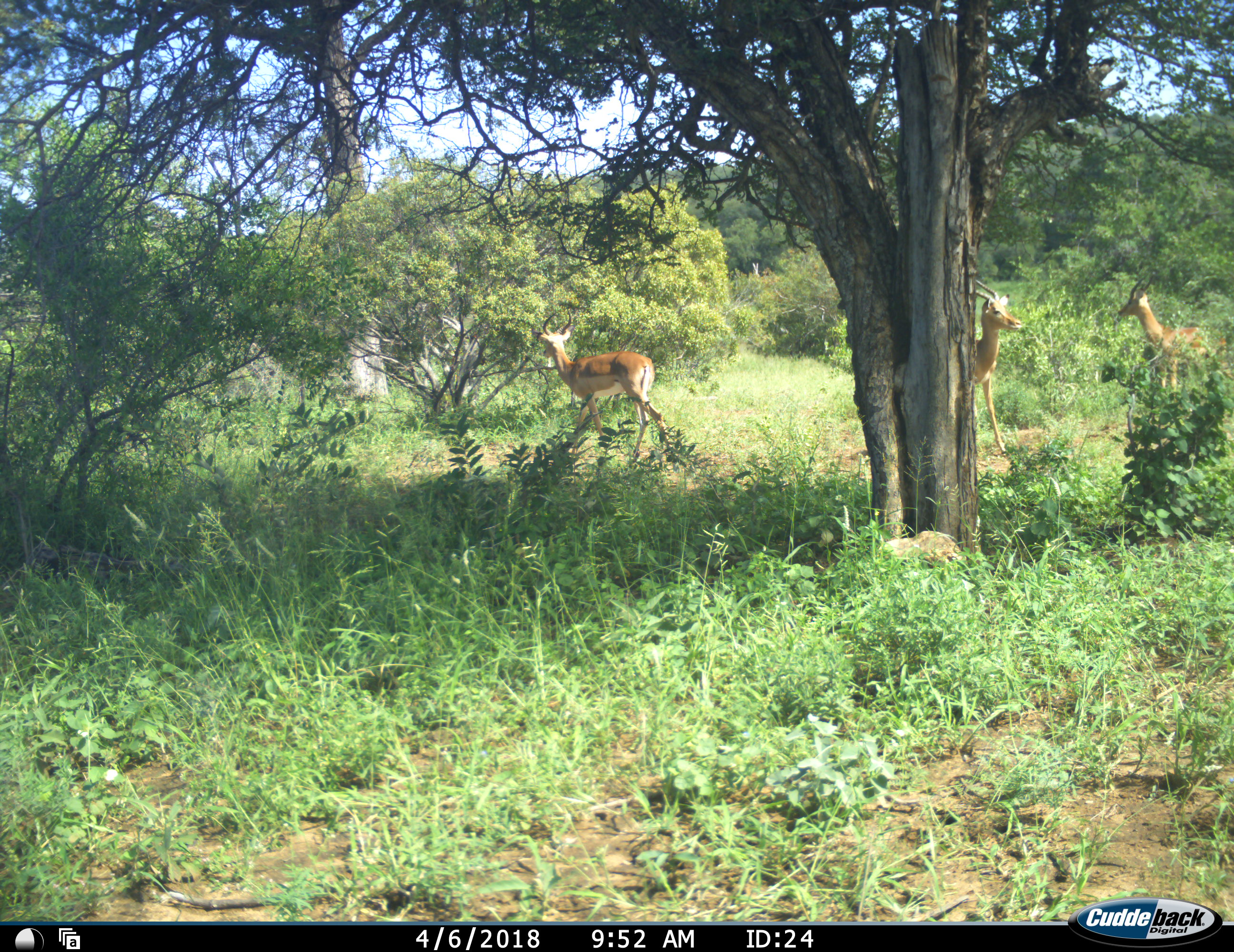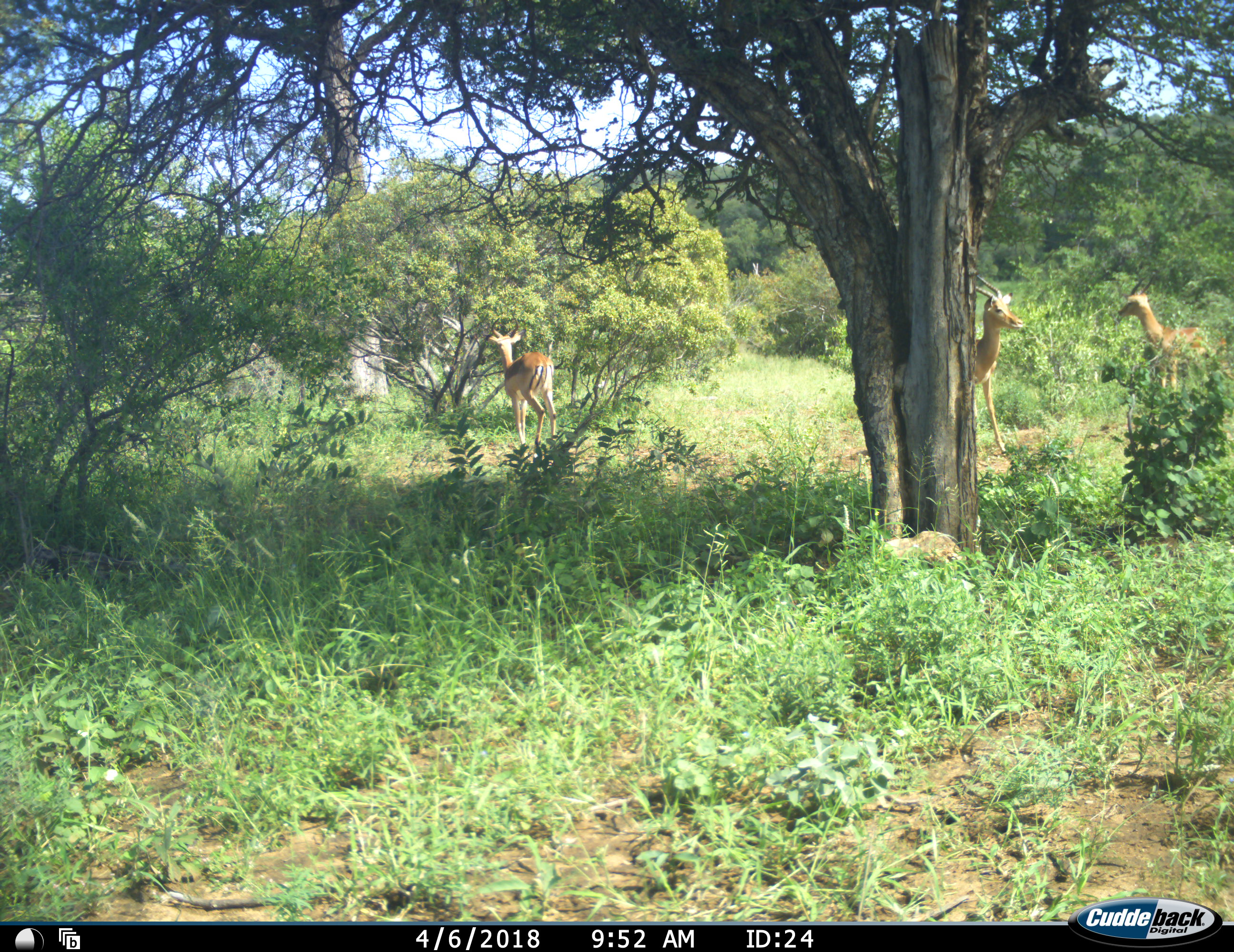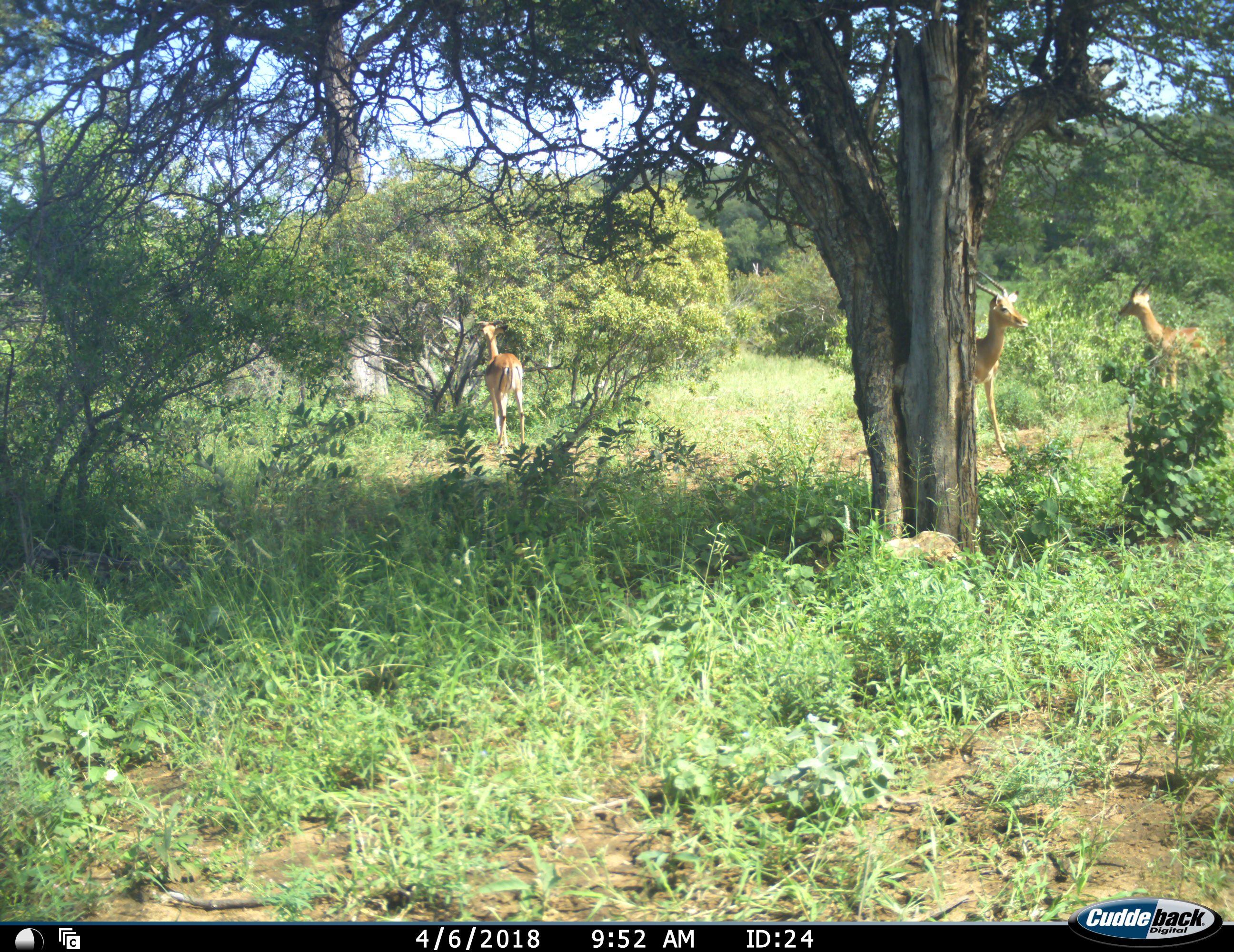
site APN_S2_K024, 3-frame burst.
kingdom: Animalia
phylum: Chordata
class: Mammalia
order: Artiodactyla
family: Bovidae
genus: Aepyceros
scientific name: Aepyceros melampus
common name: impala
Impala (Aepyceros melampus), count 3. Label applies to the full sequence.